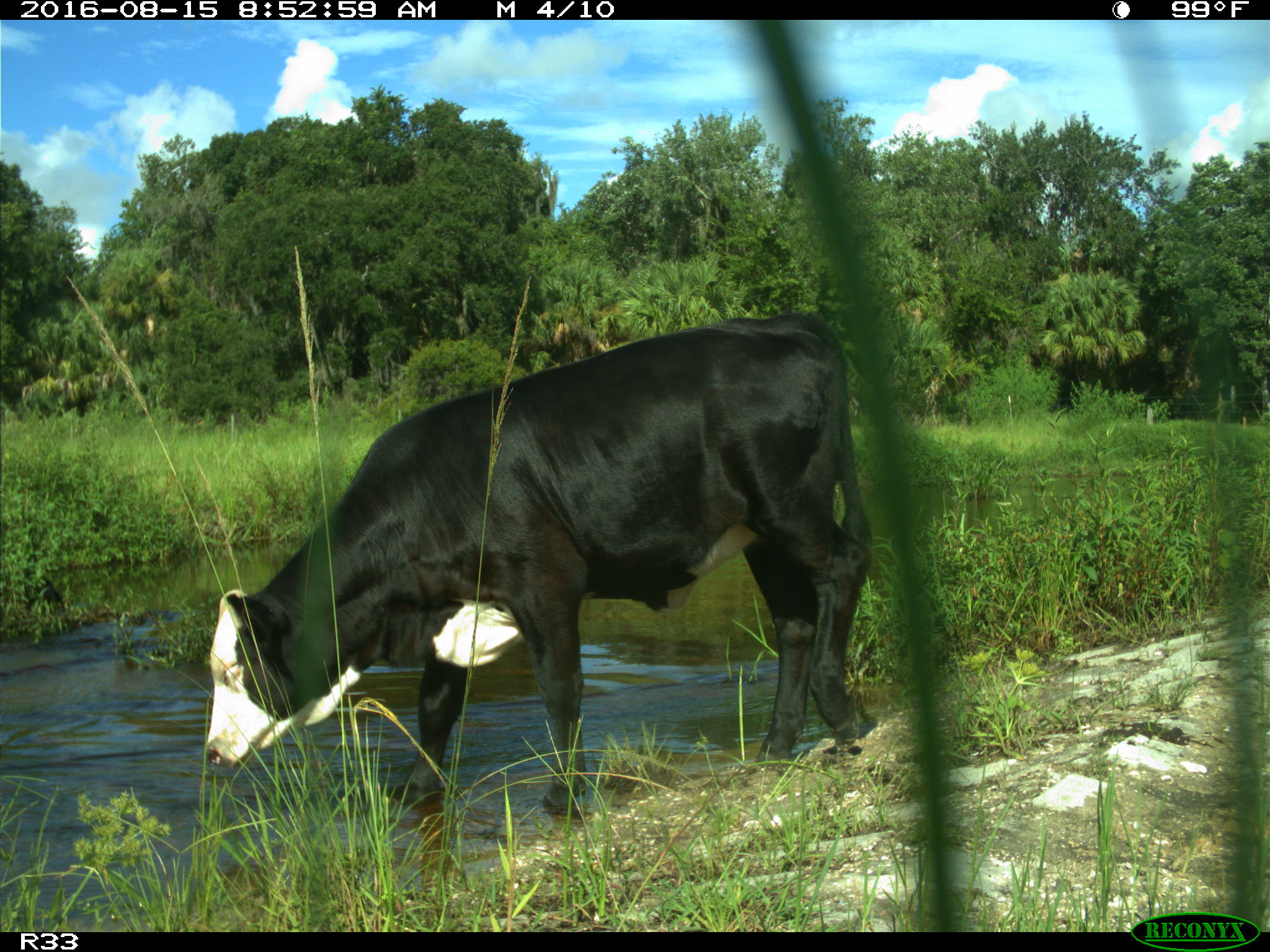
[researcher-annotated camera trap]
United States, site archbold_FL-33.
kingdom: Animalia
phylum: Chordata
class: Mammalia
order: Artiodactyla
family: Bovidae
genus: Bos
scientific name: Bos taurus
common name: domestic cow